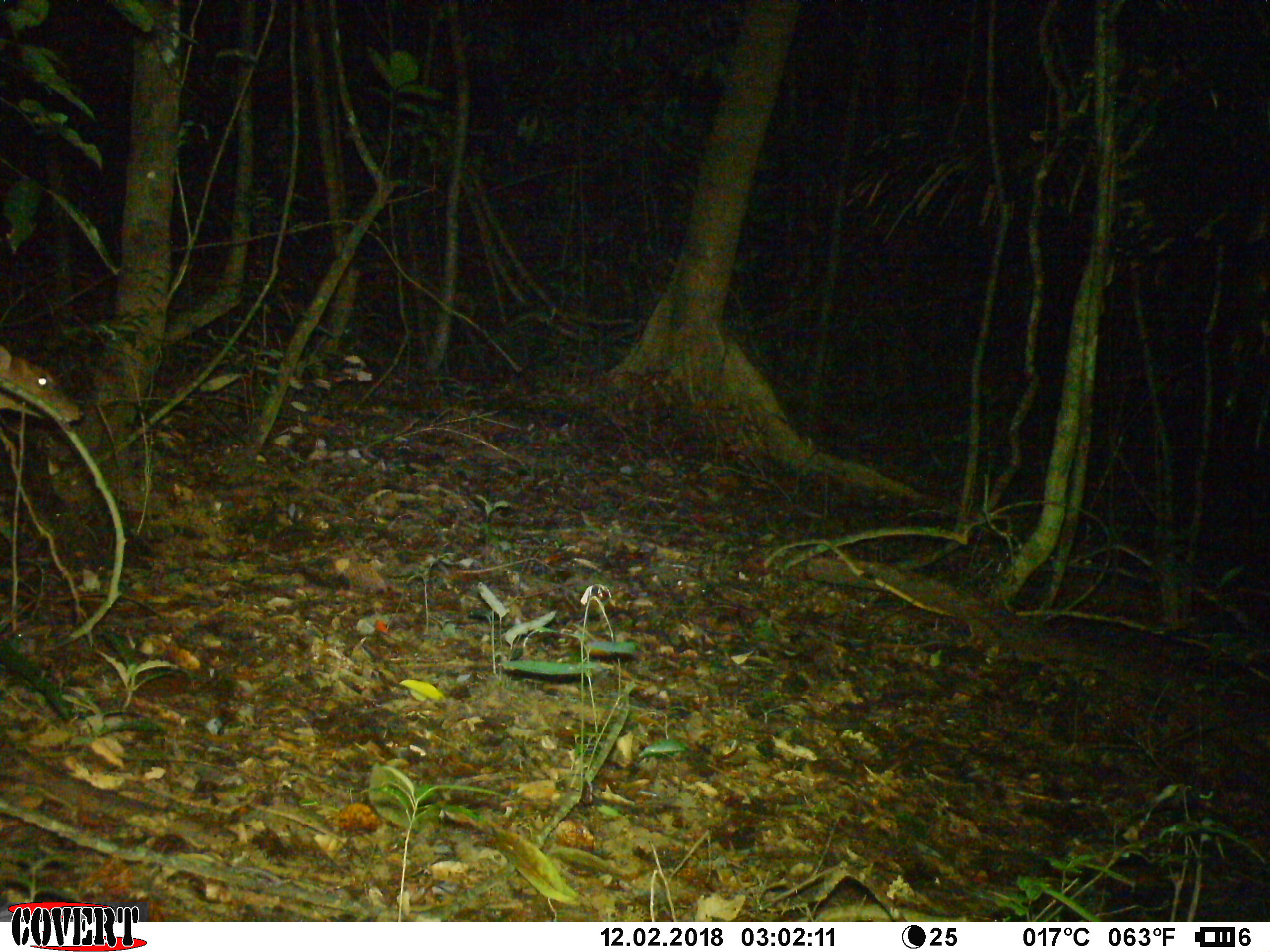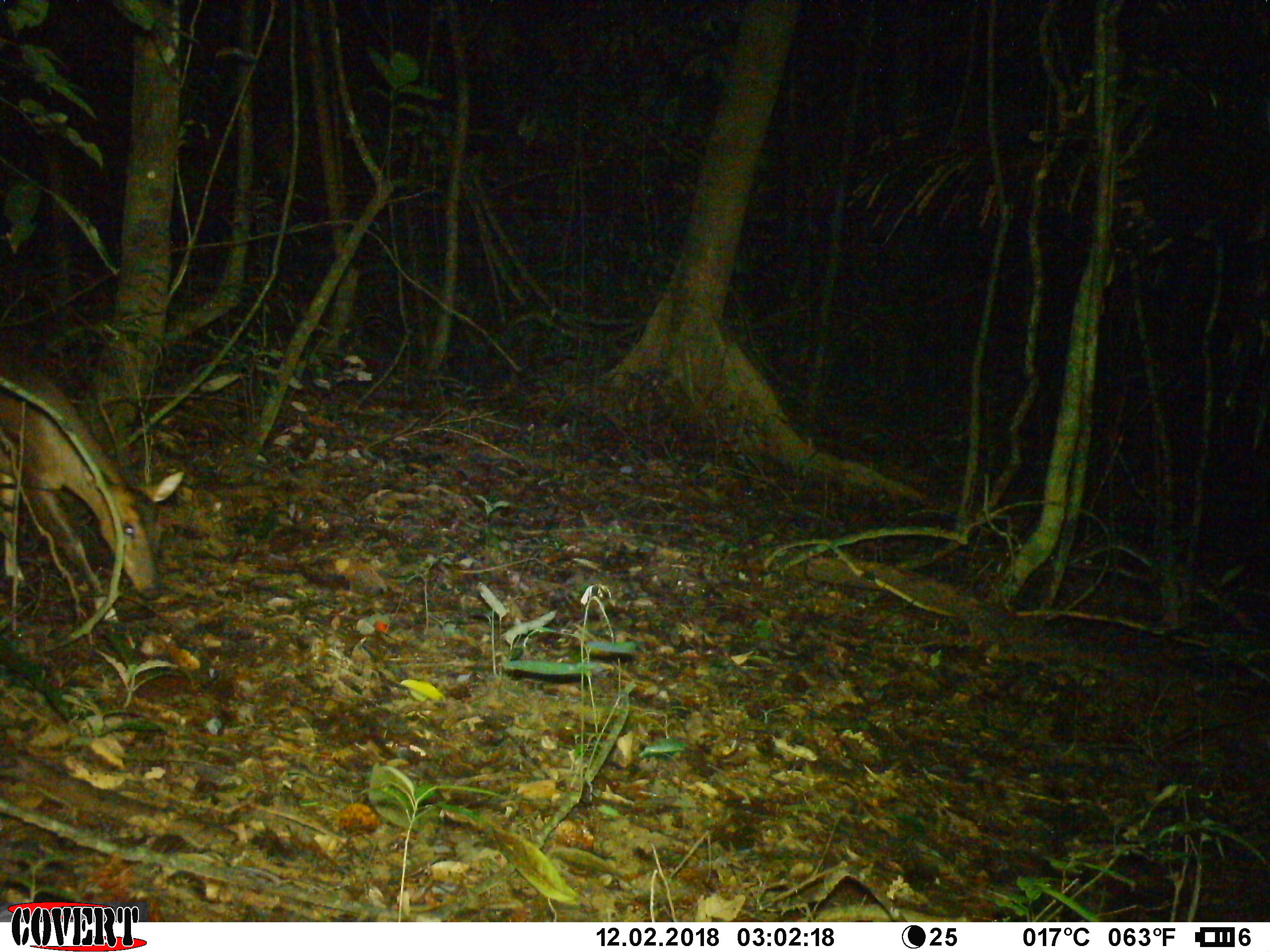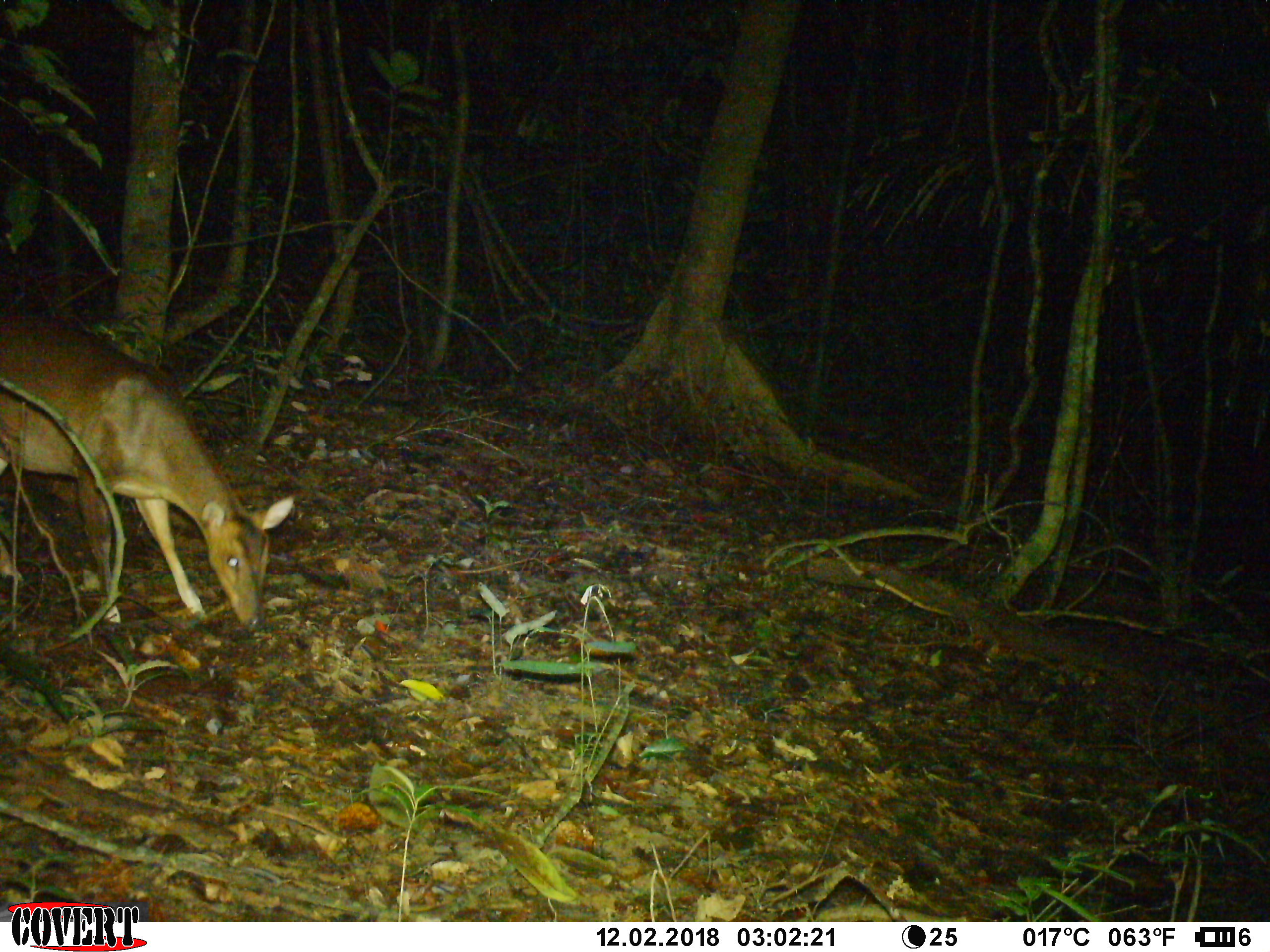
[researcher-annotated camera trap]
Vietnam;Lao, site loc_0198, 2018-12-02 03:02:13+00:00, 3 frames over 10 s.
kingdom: Animalia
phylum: Chordata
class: Mammalia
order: Artiodactyla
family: Cervidae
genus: Muntiacus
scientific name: Muntiacus vuquangensis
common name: large-antlered muntjac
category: large antlered muntjac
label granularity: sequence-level